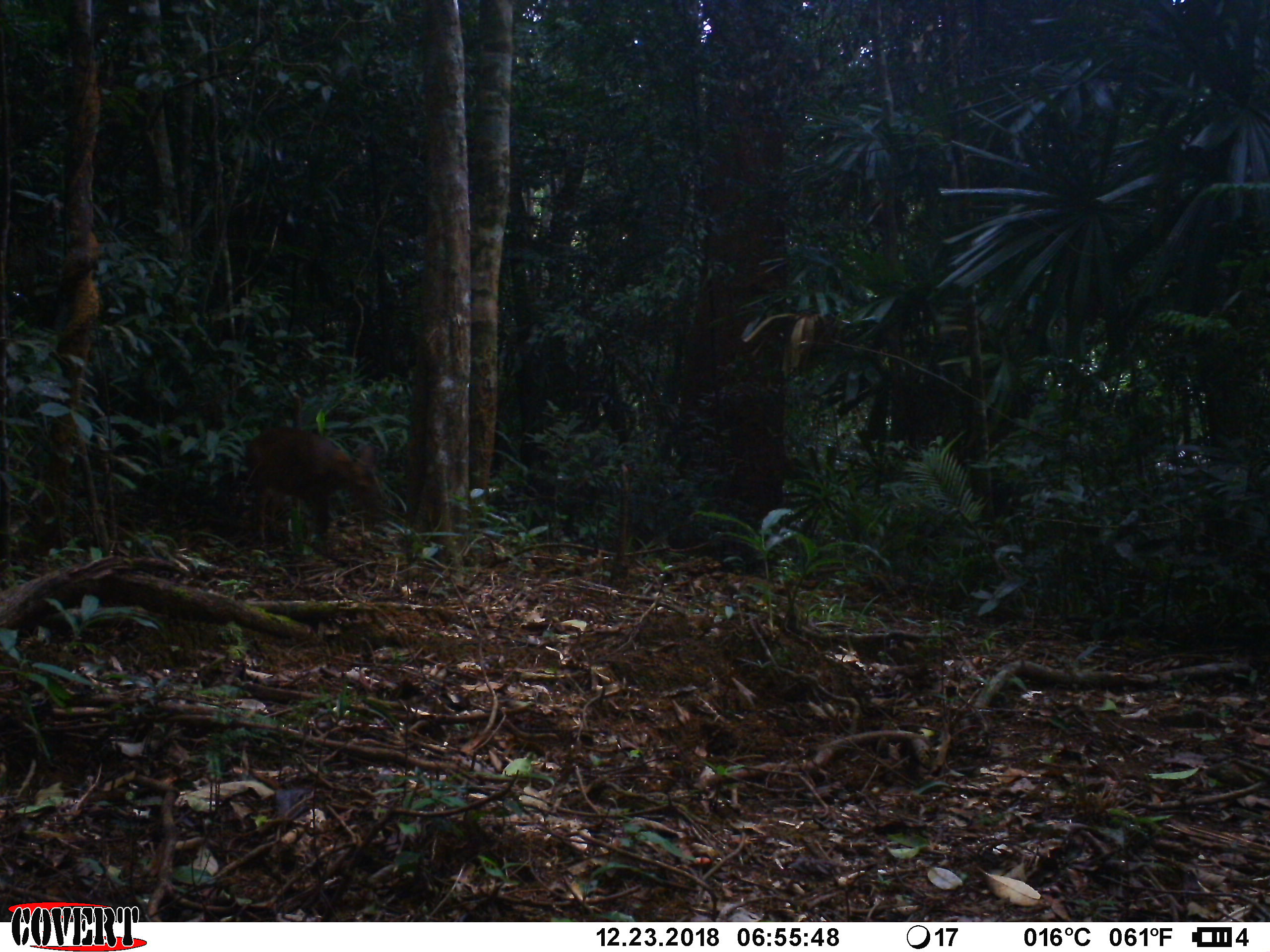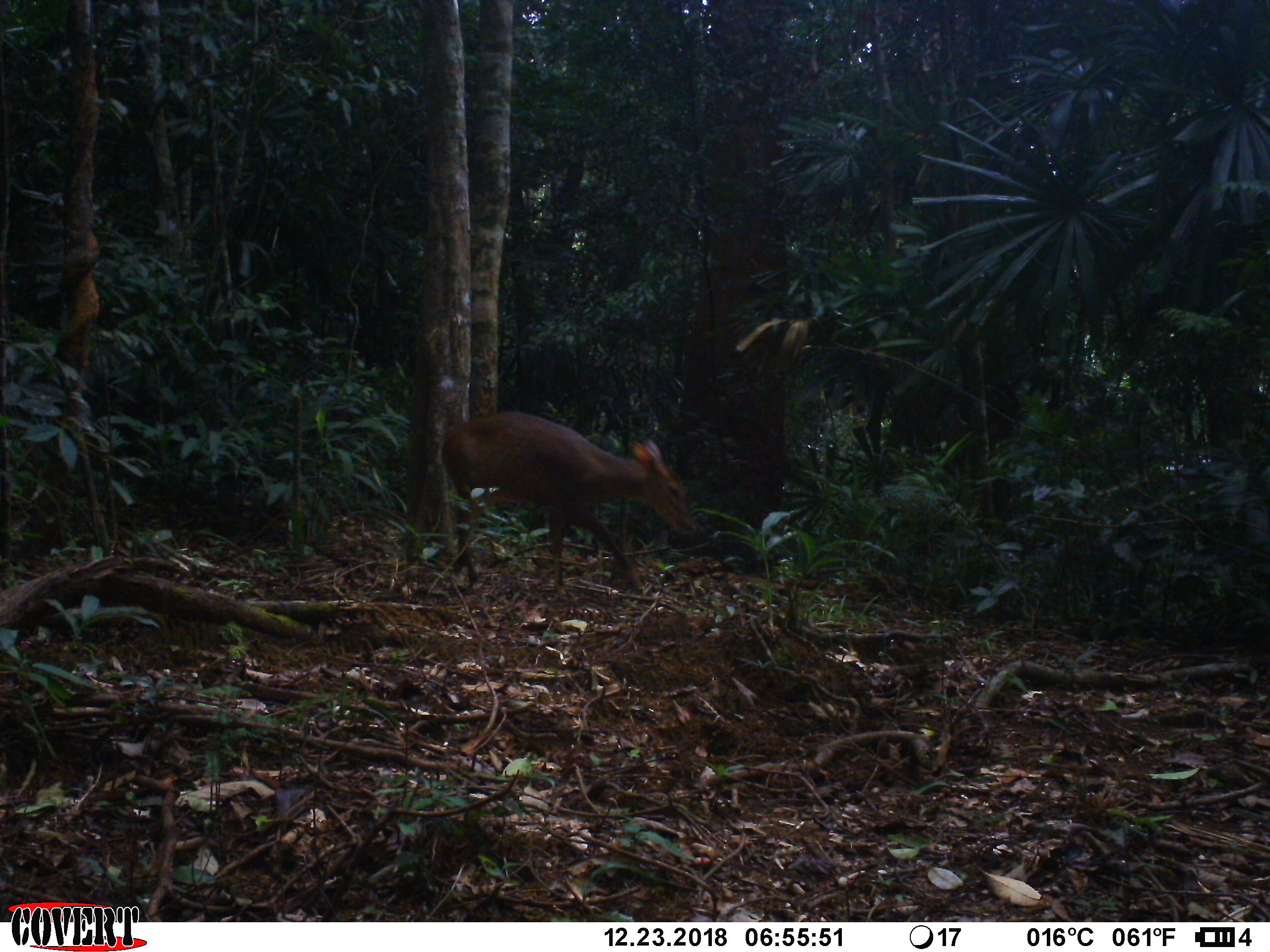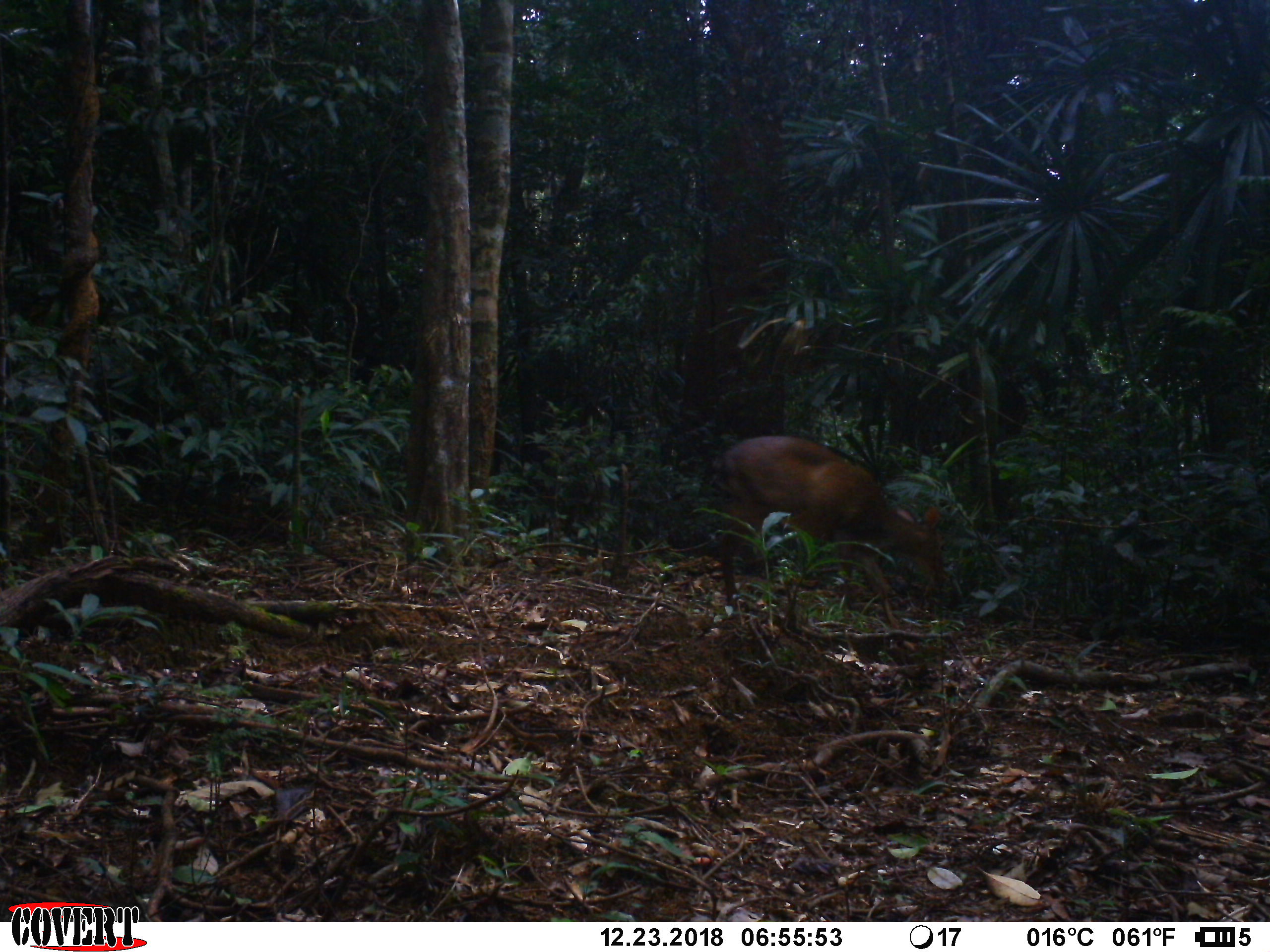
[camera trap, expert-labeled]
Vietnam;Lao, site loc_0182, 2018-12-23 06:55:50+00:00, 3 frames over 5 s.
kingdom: Animalia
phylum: Chordata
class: Mammalia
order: Artiodactyla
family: Cervidae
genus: Muntiacus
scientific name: Muntiacus vuquangensis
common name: large-antlered muntjac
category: large antlered muntjac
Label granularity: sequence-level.